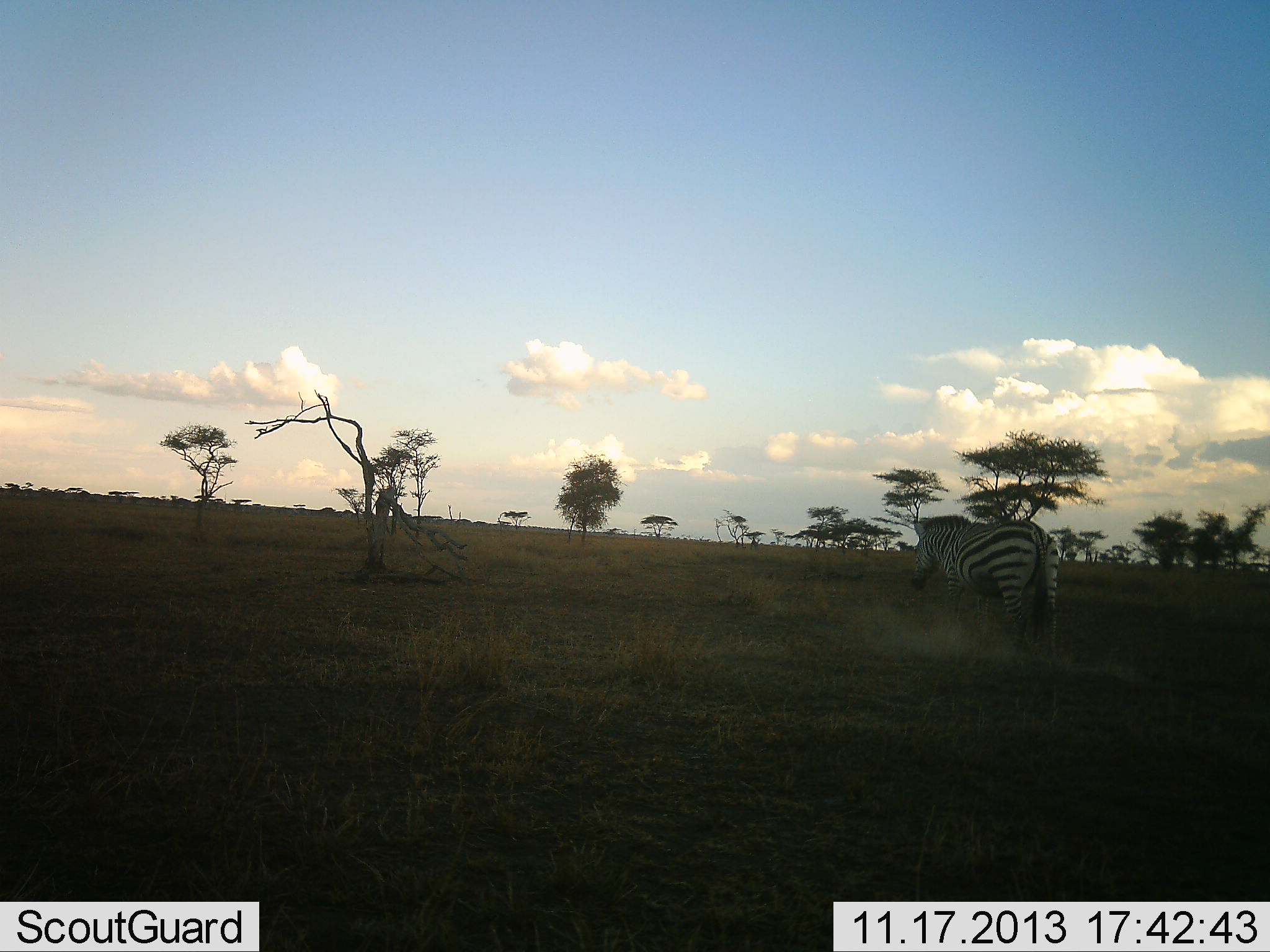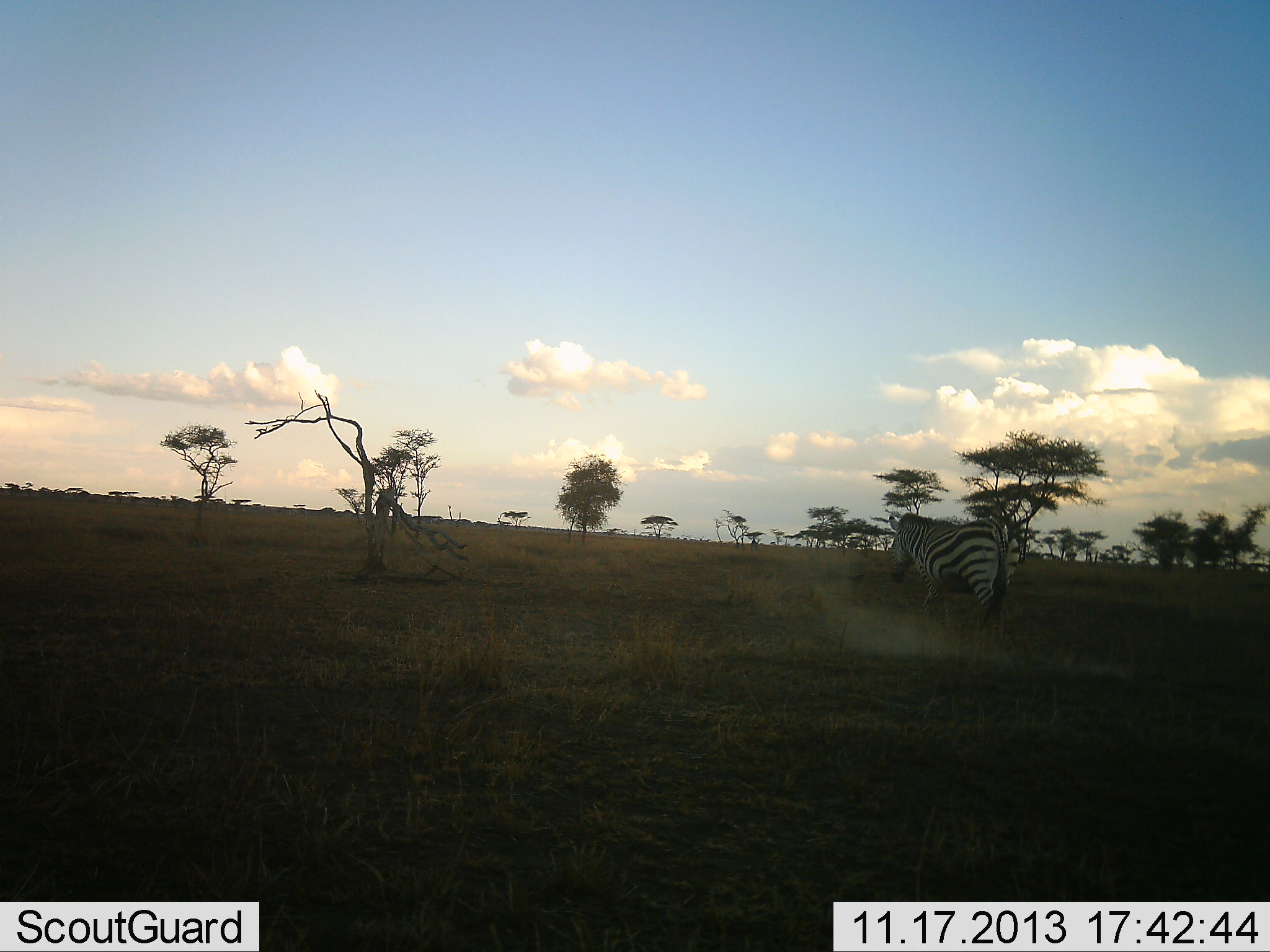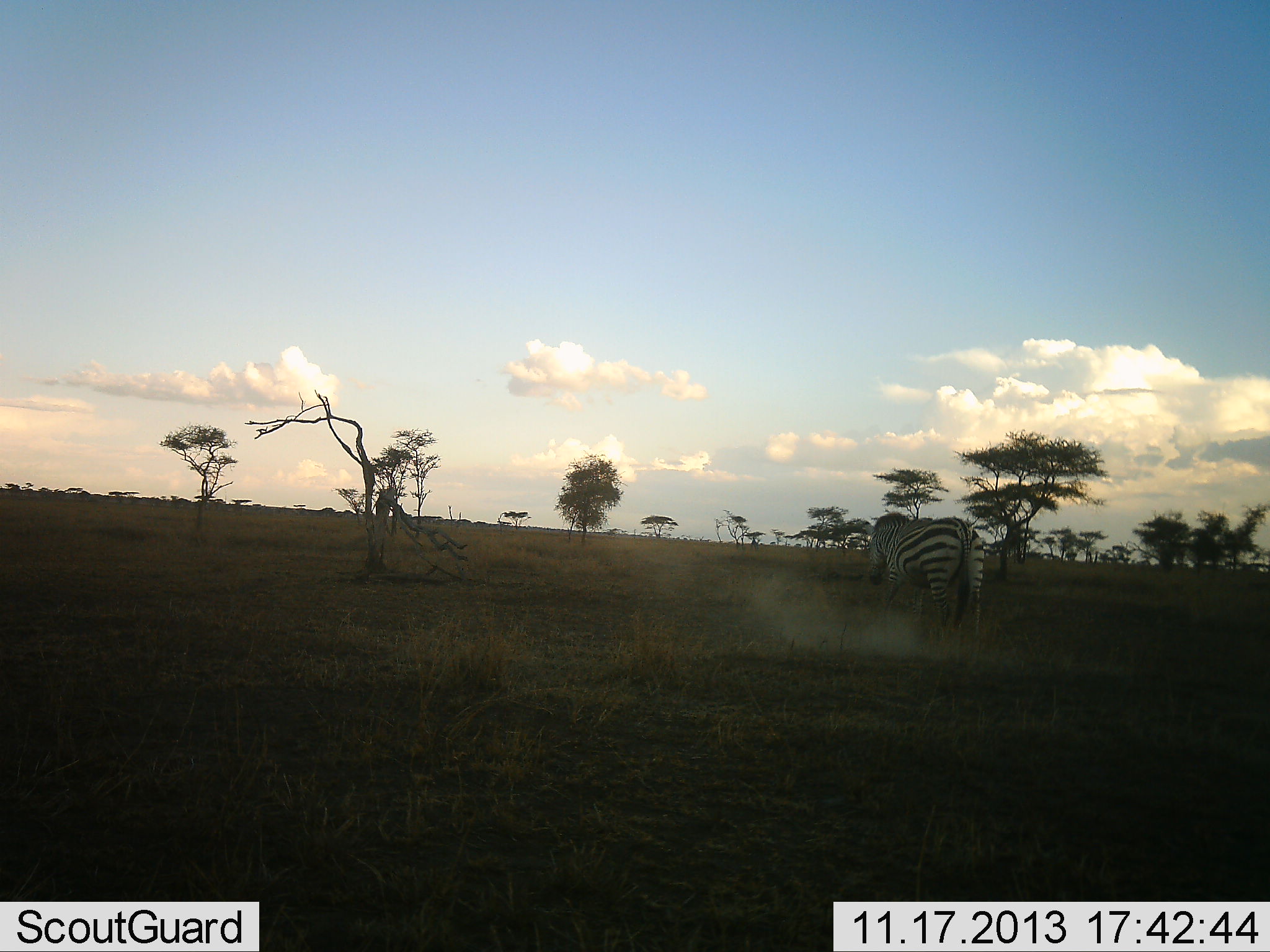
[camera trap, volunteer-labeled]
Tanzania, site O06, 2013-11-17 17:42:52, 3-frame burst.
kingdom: Animalia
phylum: Chordata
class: Mammalia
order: Perissodactyla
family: Equidae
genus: Equus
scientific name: Equus quagga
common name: plains zebra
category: zebra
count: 1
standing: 6%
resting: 0%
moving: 97%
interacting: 0%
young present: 0%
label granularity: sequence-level